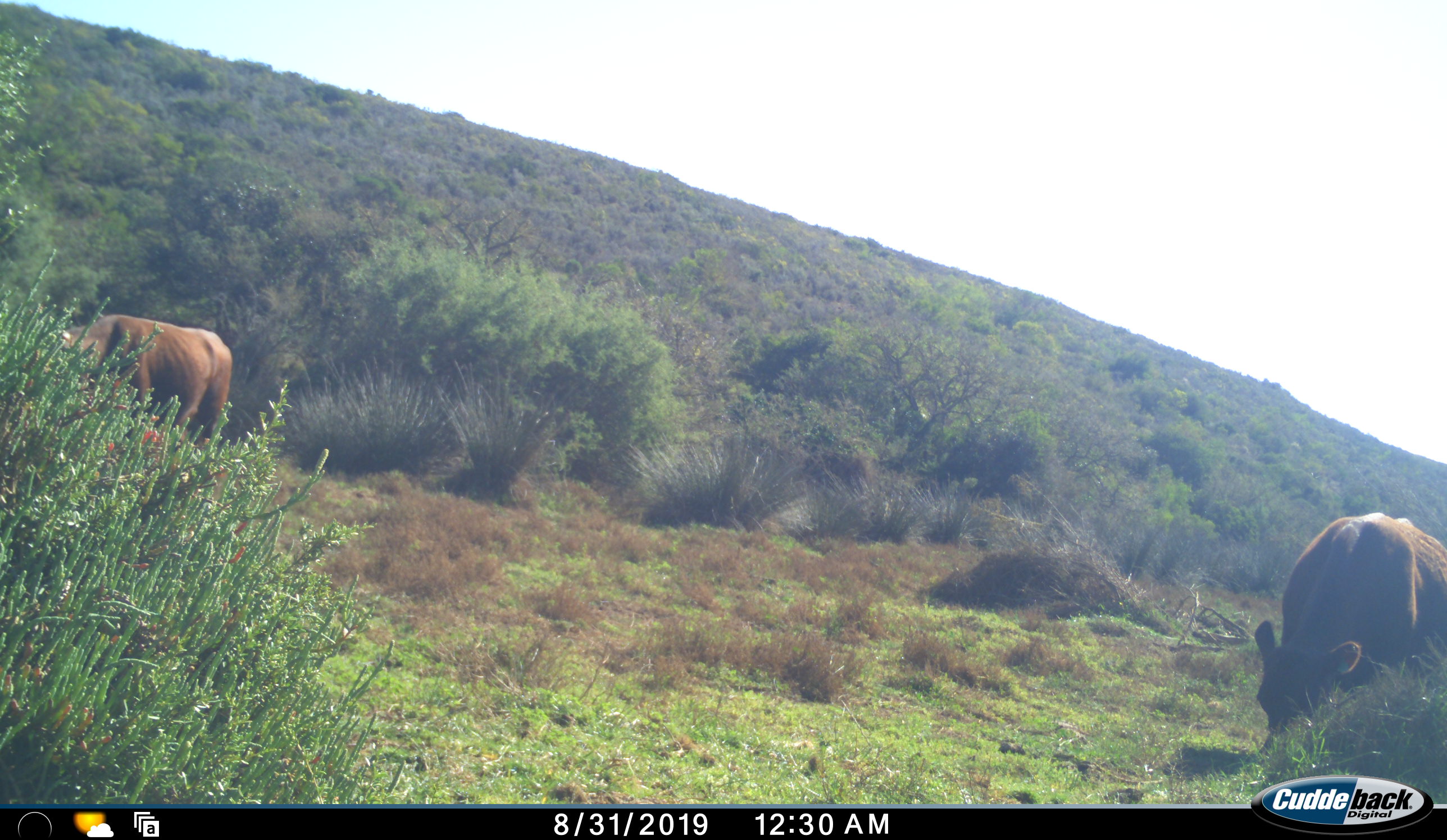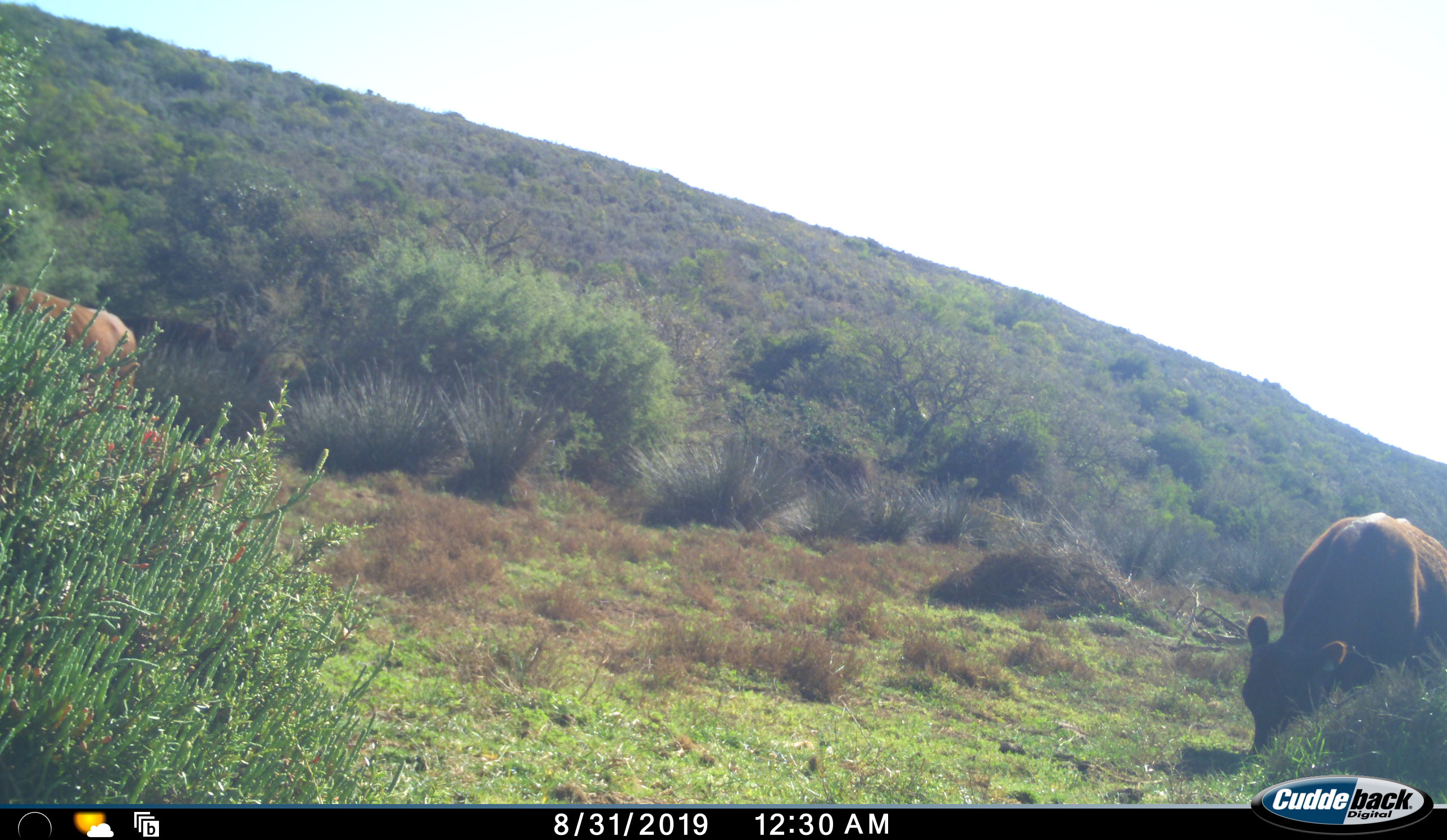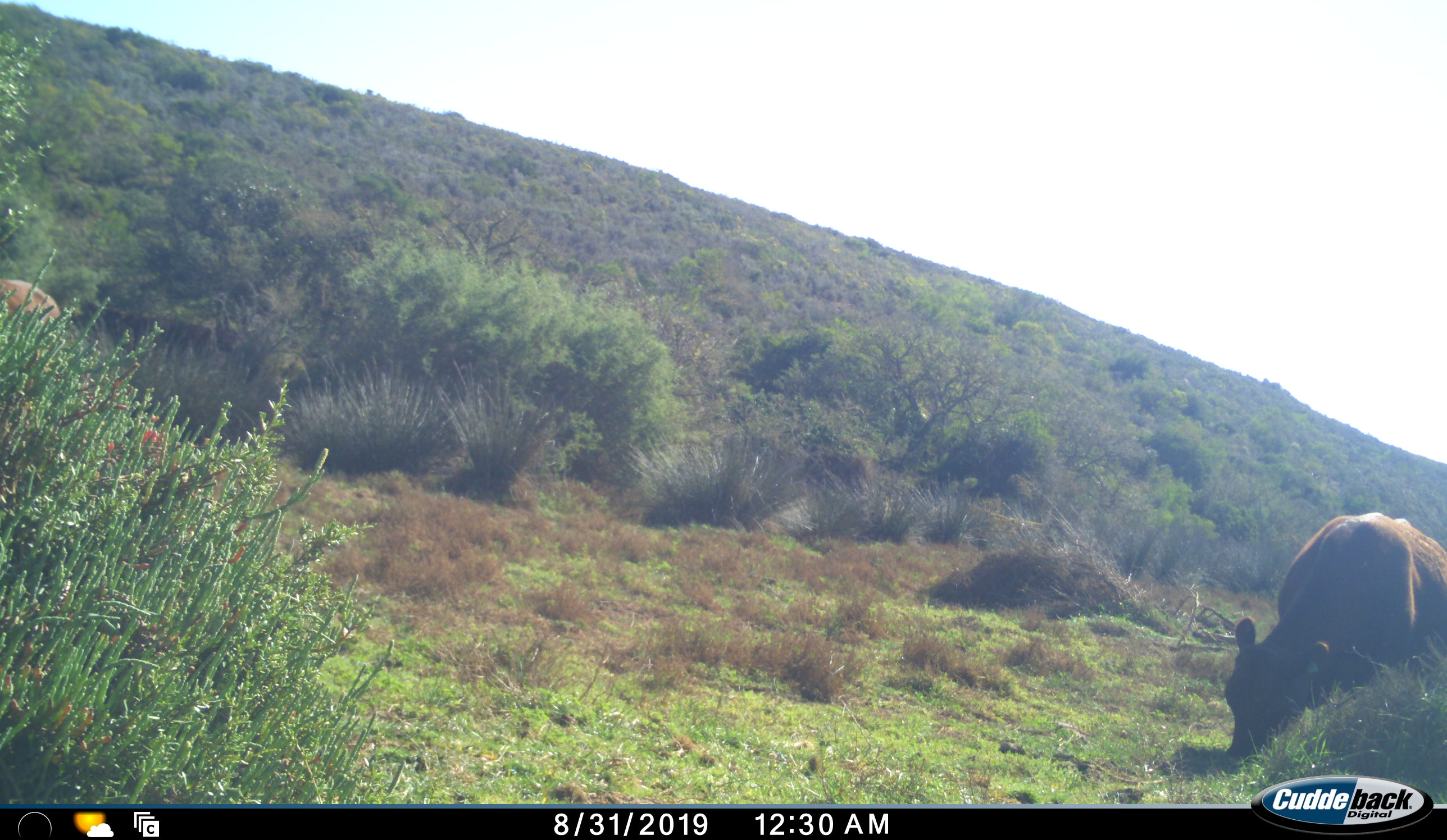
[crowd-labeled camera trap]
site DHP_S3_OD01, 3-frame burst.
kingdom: Animalia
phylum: Chordata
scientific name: Vertebrata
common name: domestic animal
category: domesticanimal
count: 2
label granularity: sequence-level